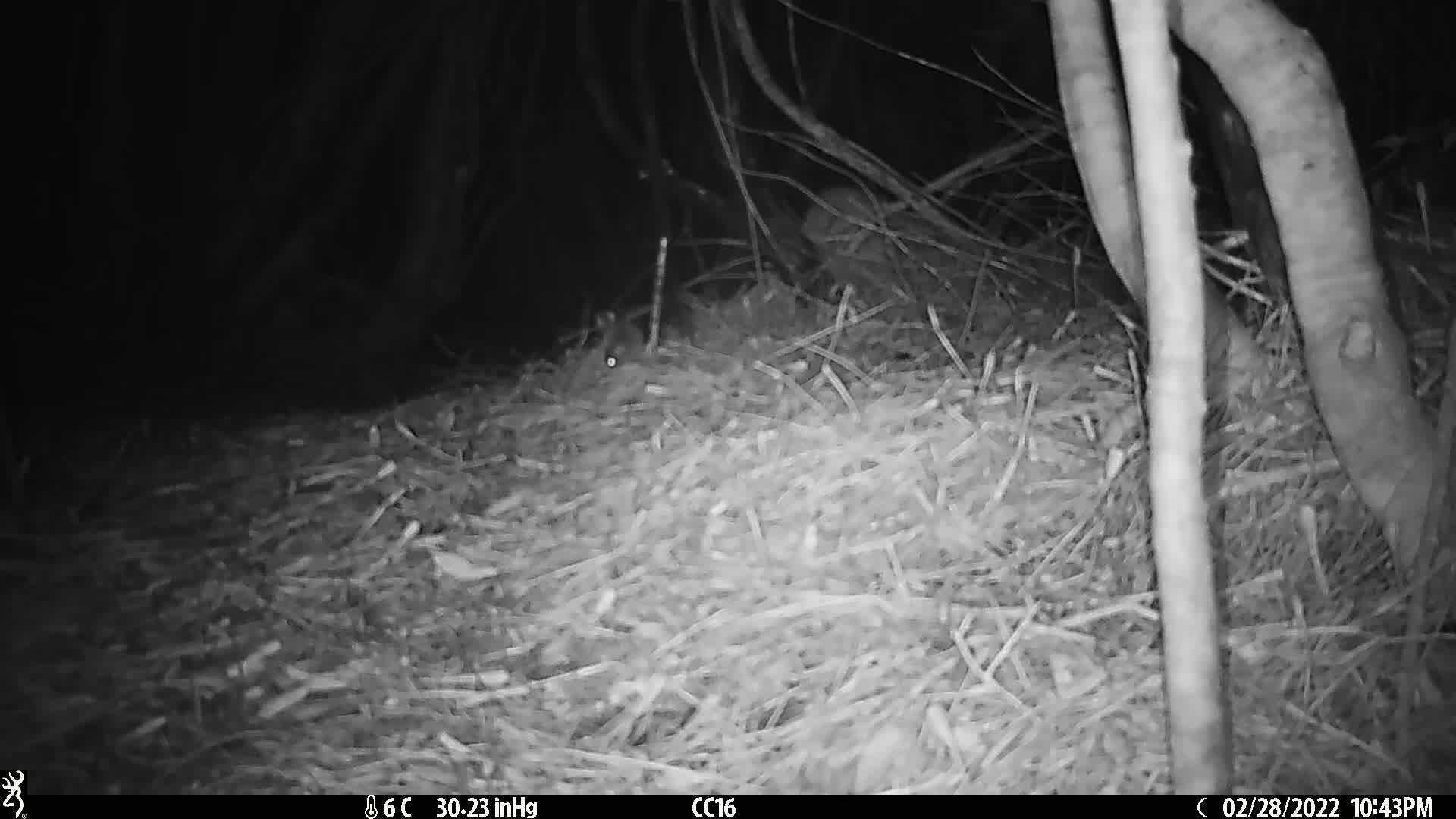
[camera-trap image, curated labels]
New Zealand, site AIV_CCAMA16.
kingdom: Animalia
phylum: Chordata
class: Mammalia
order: Rodentia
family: Muridae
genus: Mus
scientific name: Mus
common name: mouse